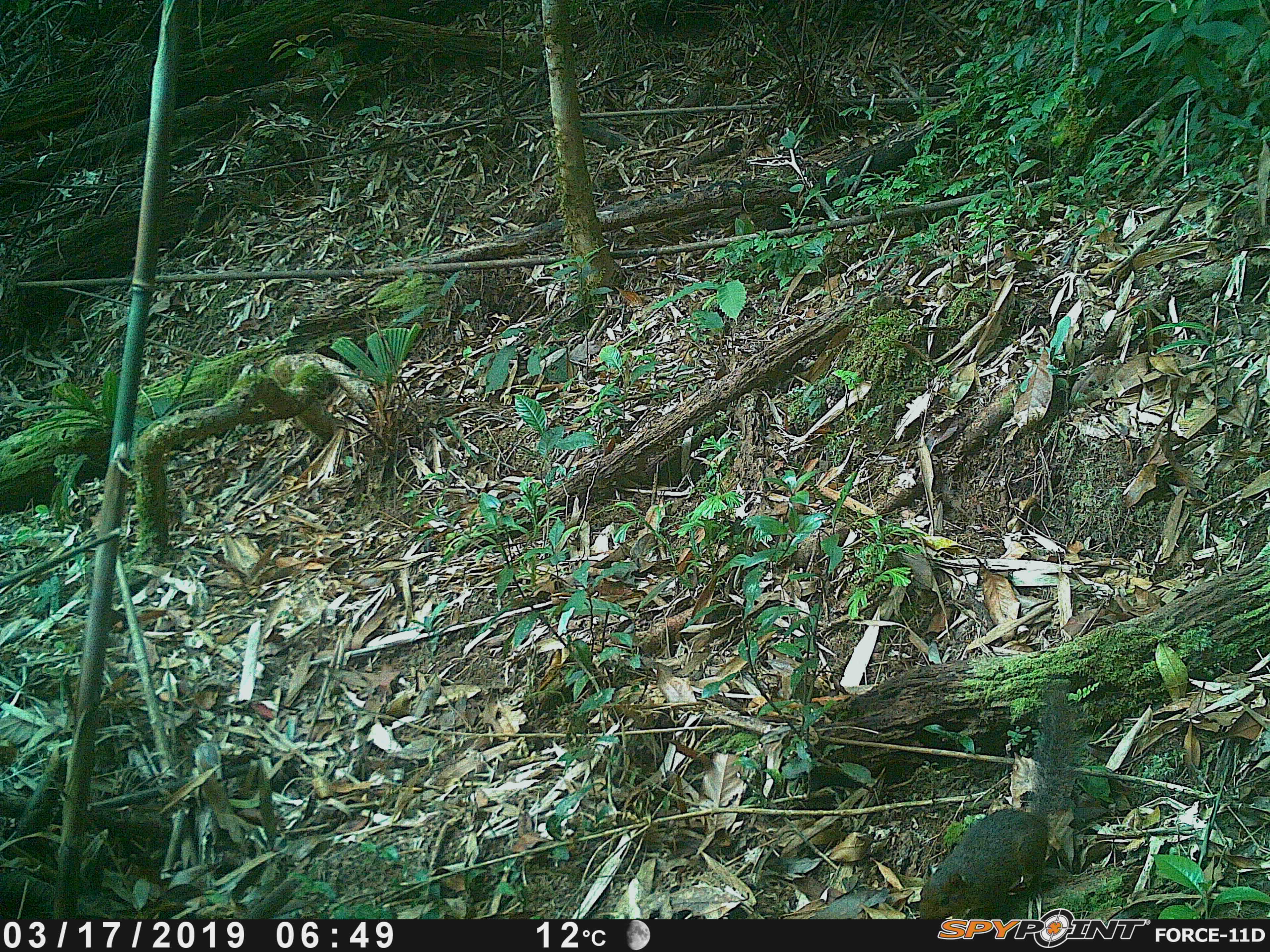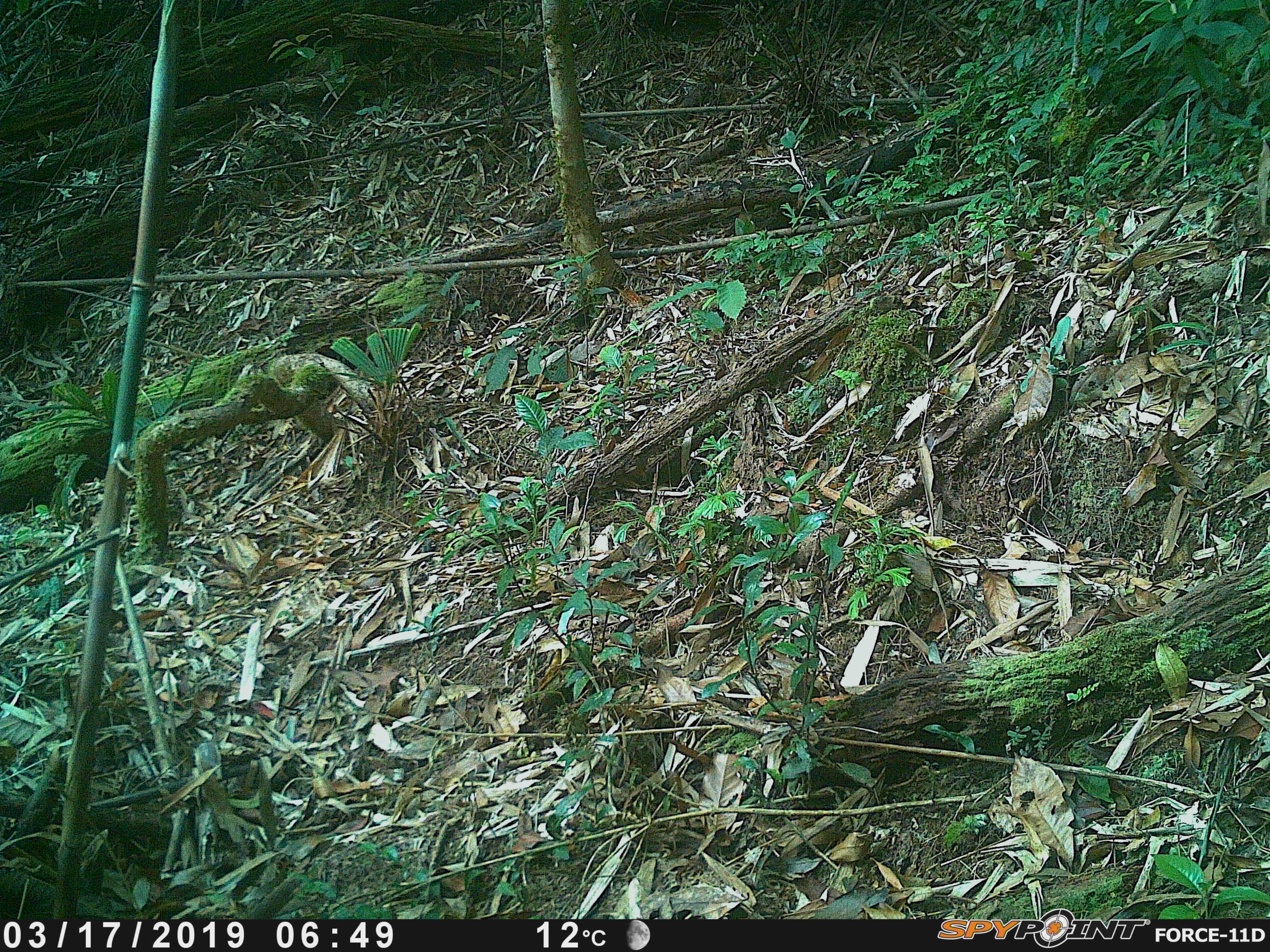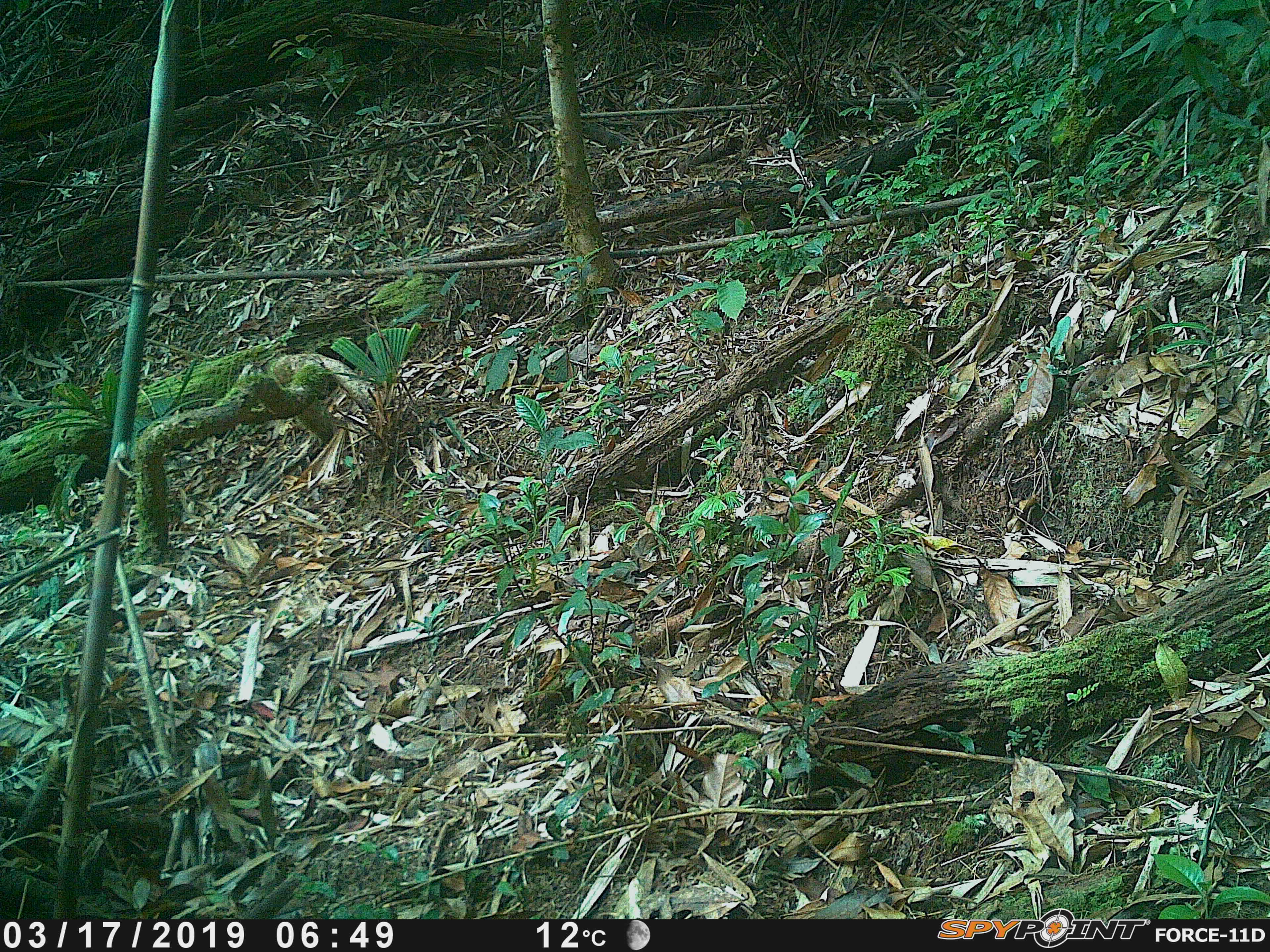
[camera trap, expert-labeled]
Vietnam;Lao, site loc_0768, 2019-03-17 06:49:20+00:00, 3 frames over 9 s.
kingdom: Animalia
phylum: Chordata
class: Mammalia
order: Rodentia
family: Sciuridae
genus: Dremomys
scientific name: Dremomys rufigenis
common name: red-cheeked squirrel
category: red cheeked squirrel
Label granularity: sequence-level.